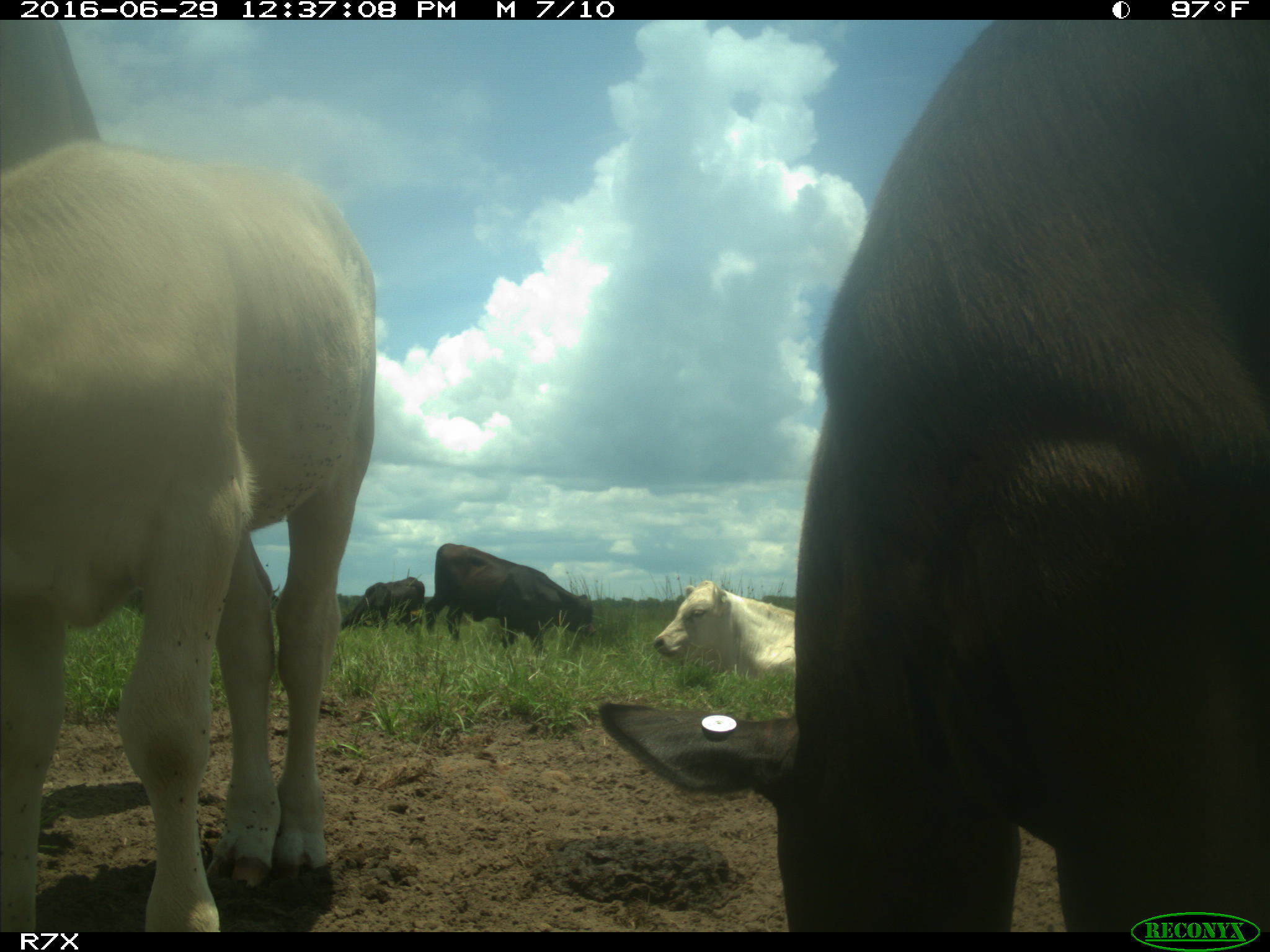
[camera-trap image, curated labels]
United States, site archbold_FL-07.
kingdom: Animalia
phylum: Chordata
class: Mammalia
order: Artiodactyla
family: Bovidae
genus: Bos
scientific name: Bos taurus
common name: domestic cow